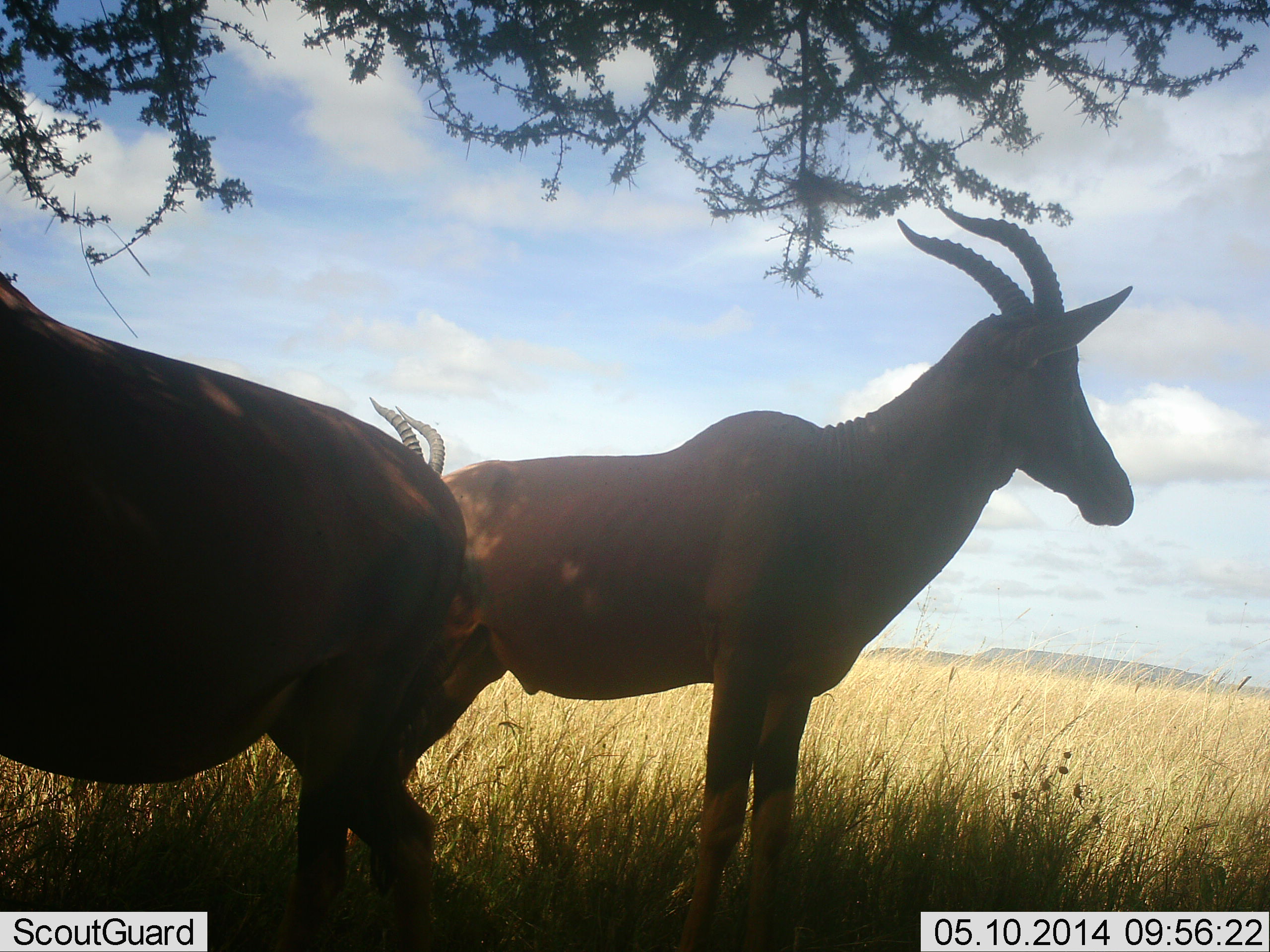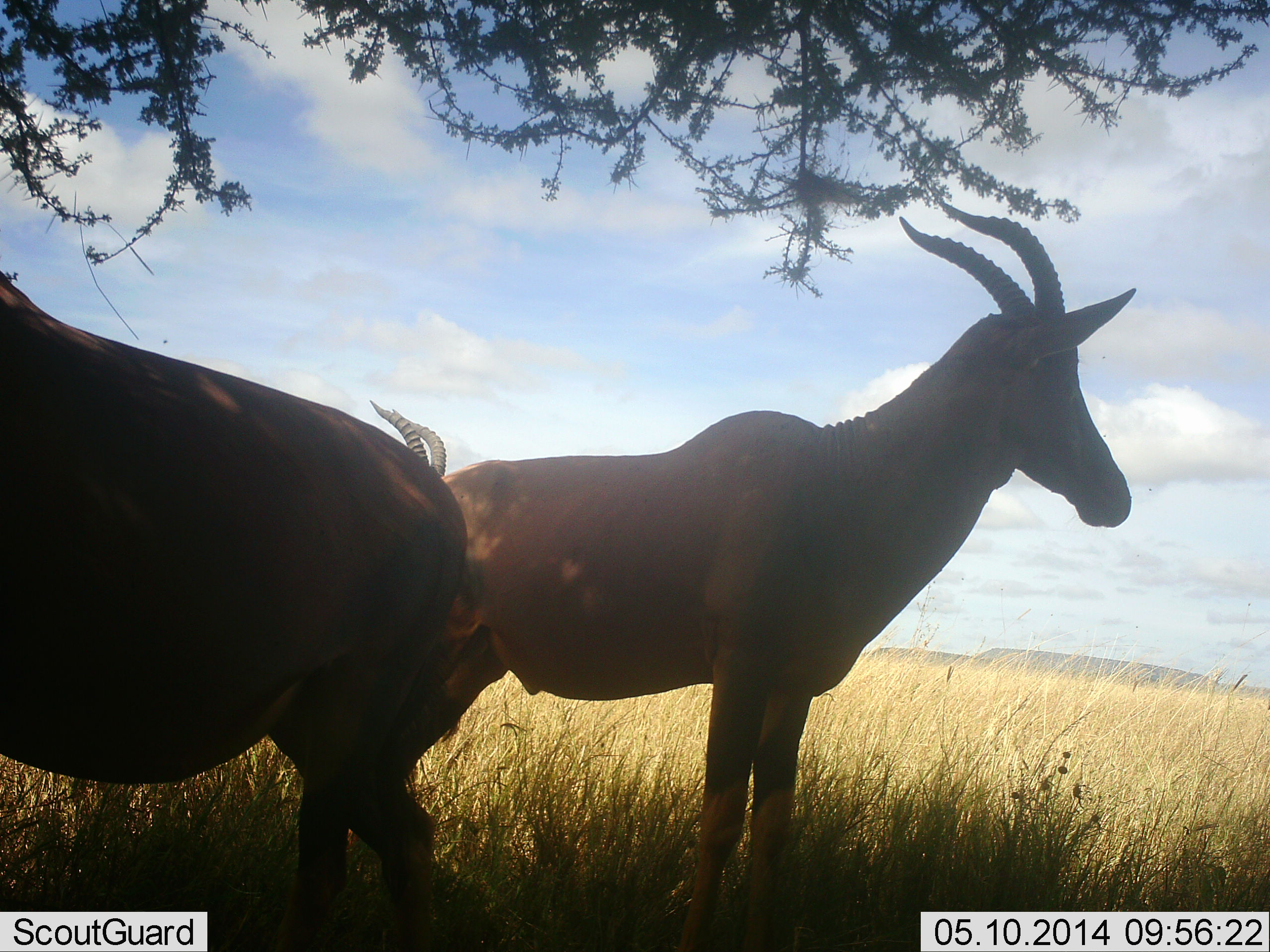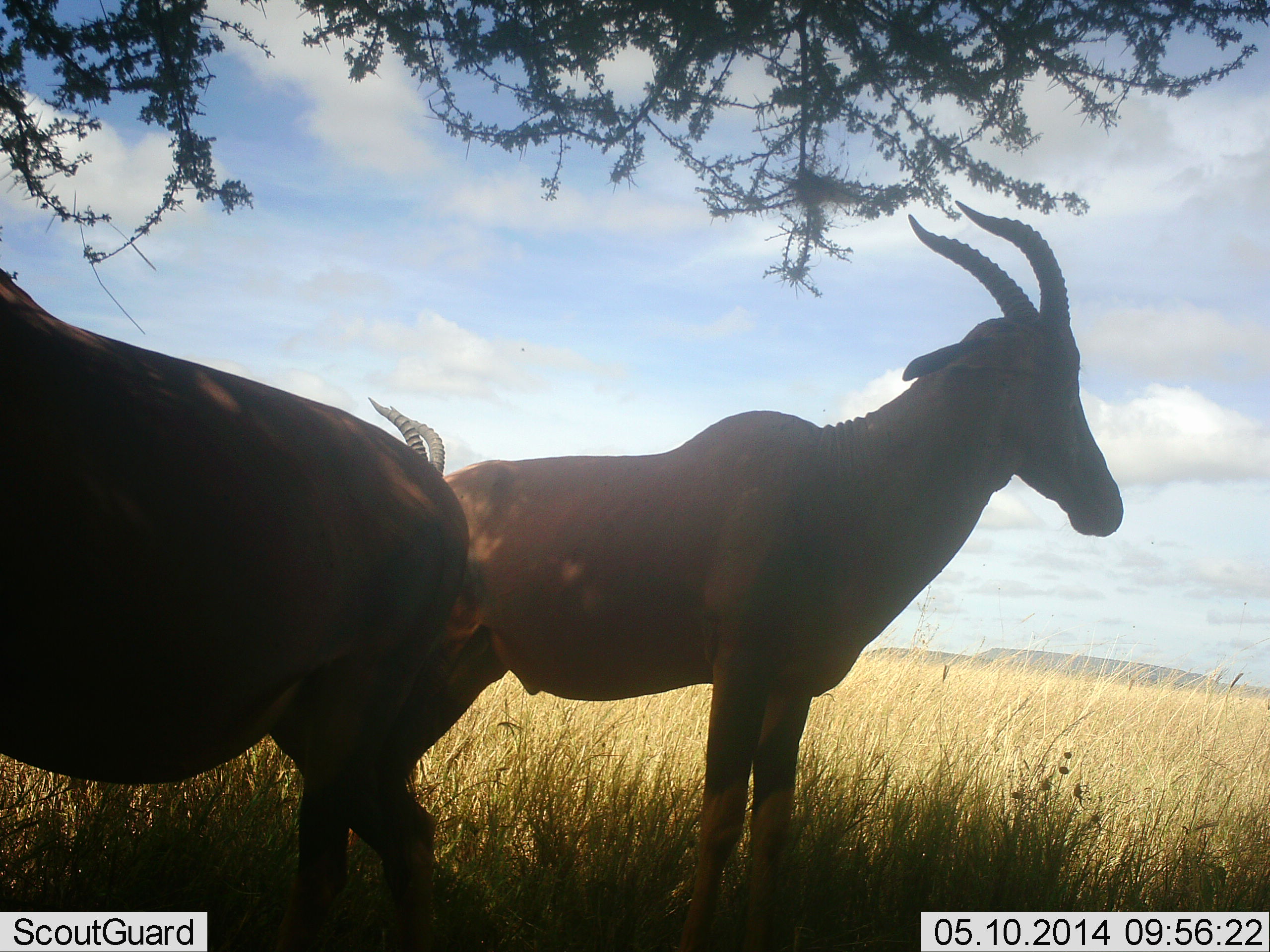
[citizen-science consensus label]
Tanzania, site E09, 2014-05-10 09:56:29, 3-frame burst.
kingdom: Animalia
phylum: Chordata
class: Mammalia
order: Artiodactyla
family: Bovidae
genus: Damaliscus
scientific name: Damaliscus lunatus jimela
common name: topi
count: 3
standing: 100%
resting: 20%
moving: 0%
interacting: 0%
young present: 0%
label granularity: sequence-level